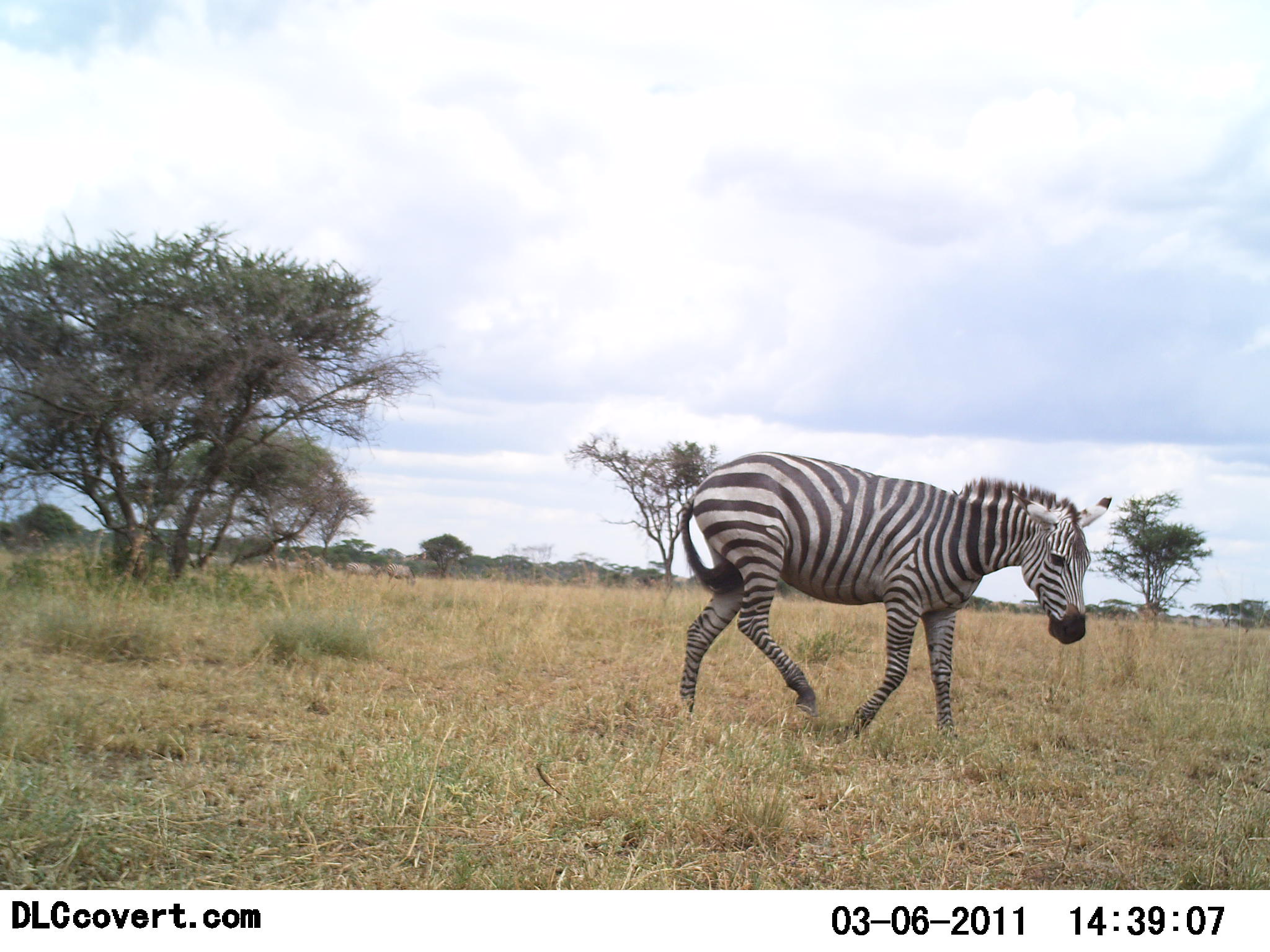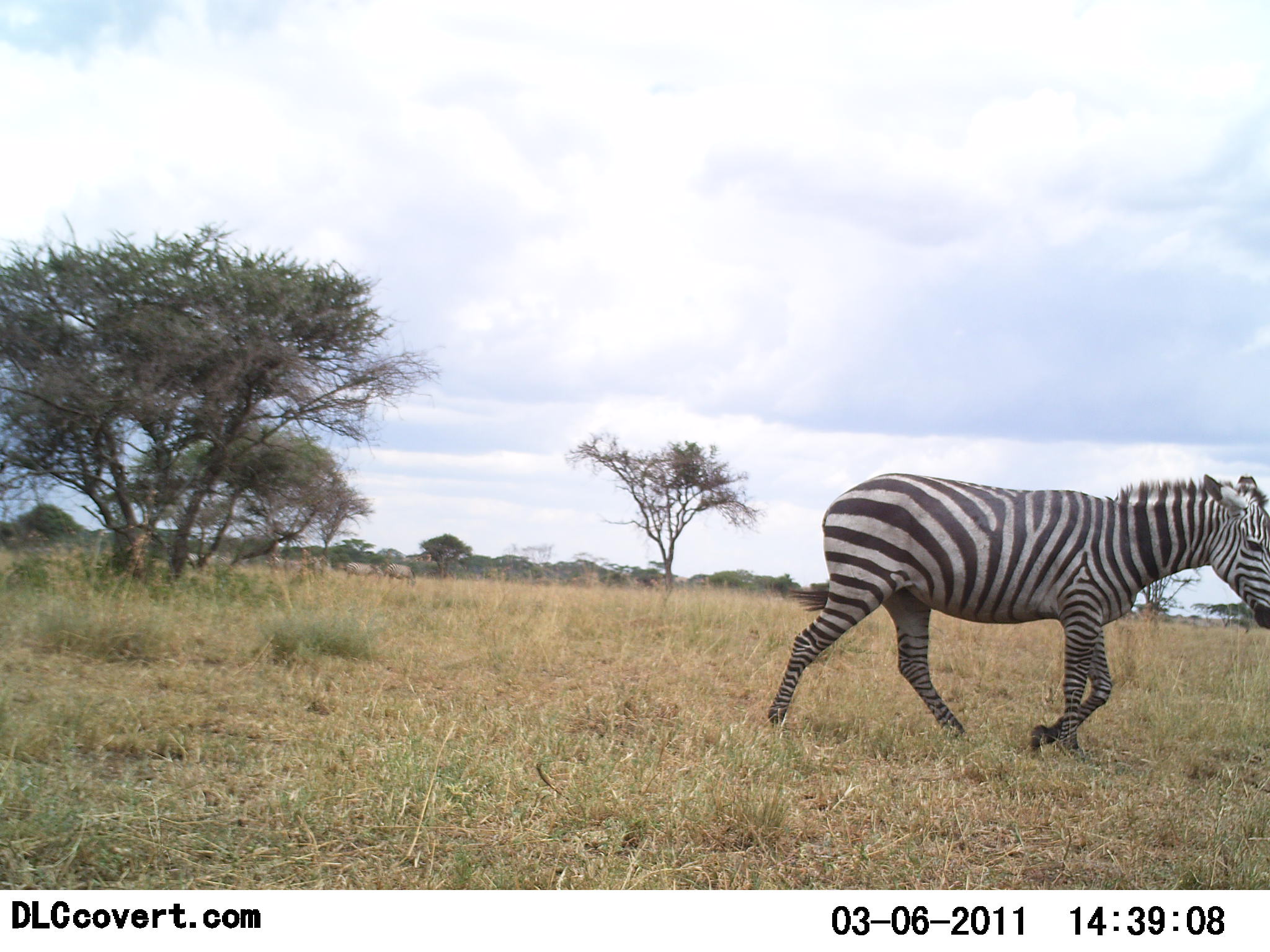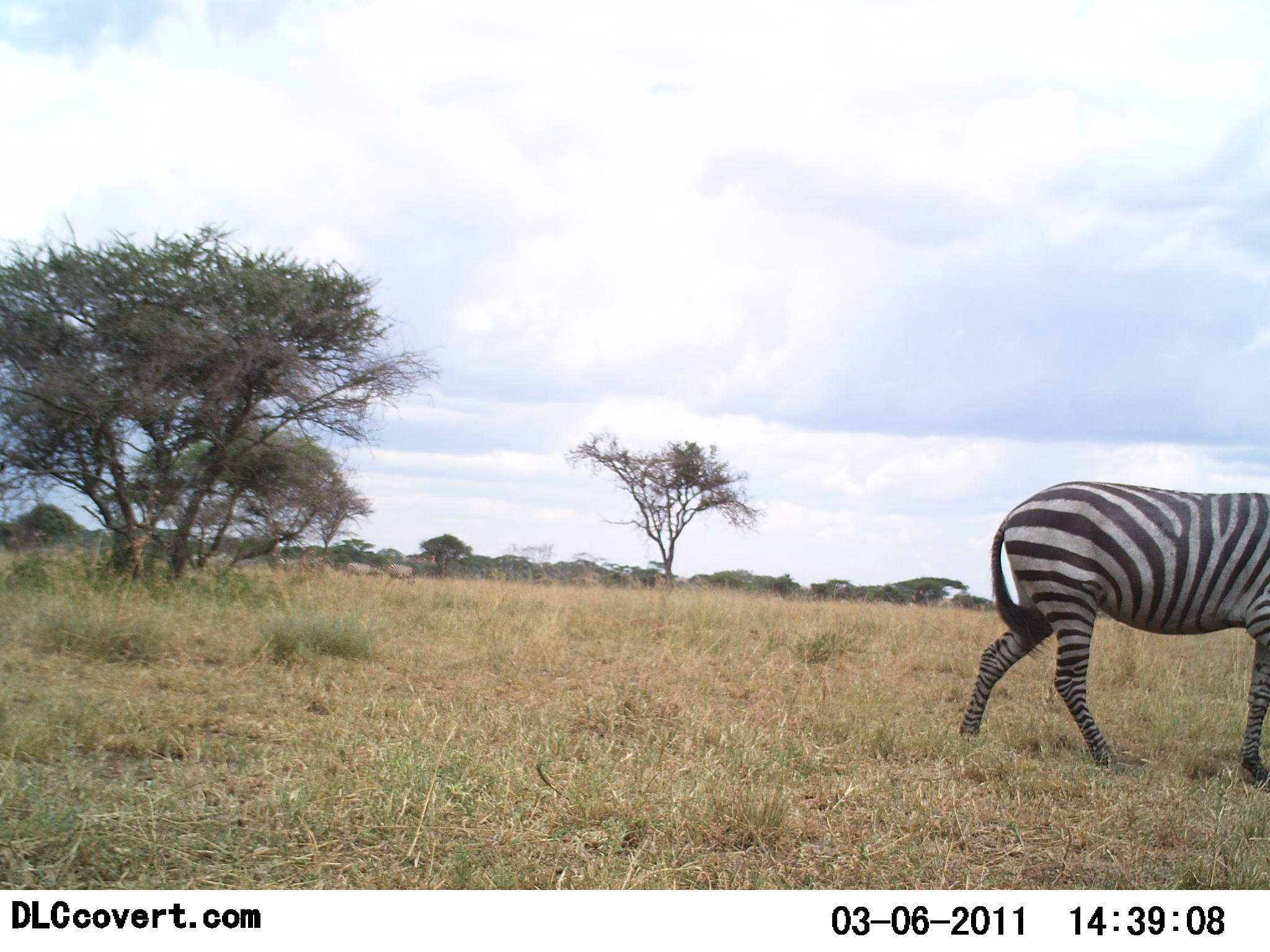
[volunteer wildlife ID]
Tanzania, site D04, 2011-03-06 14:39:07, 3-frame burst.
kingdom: Animalia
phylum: Chordata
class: Mammalia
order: Perissodactyla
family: Equidae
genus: Equus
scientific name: Equus quagga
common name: plains zebra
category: zebra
Zebra (plains zebra) (Equus quagga), count 1. Behavior (volunteer vote fractions): standing 17%, resting 0%, moving 100%, interacting 0%. Young present (vote fraction): 0%. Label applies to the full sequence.